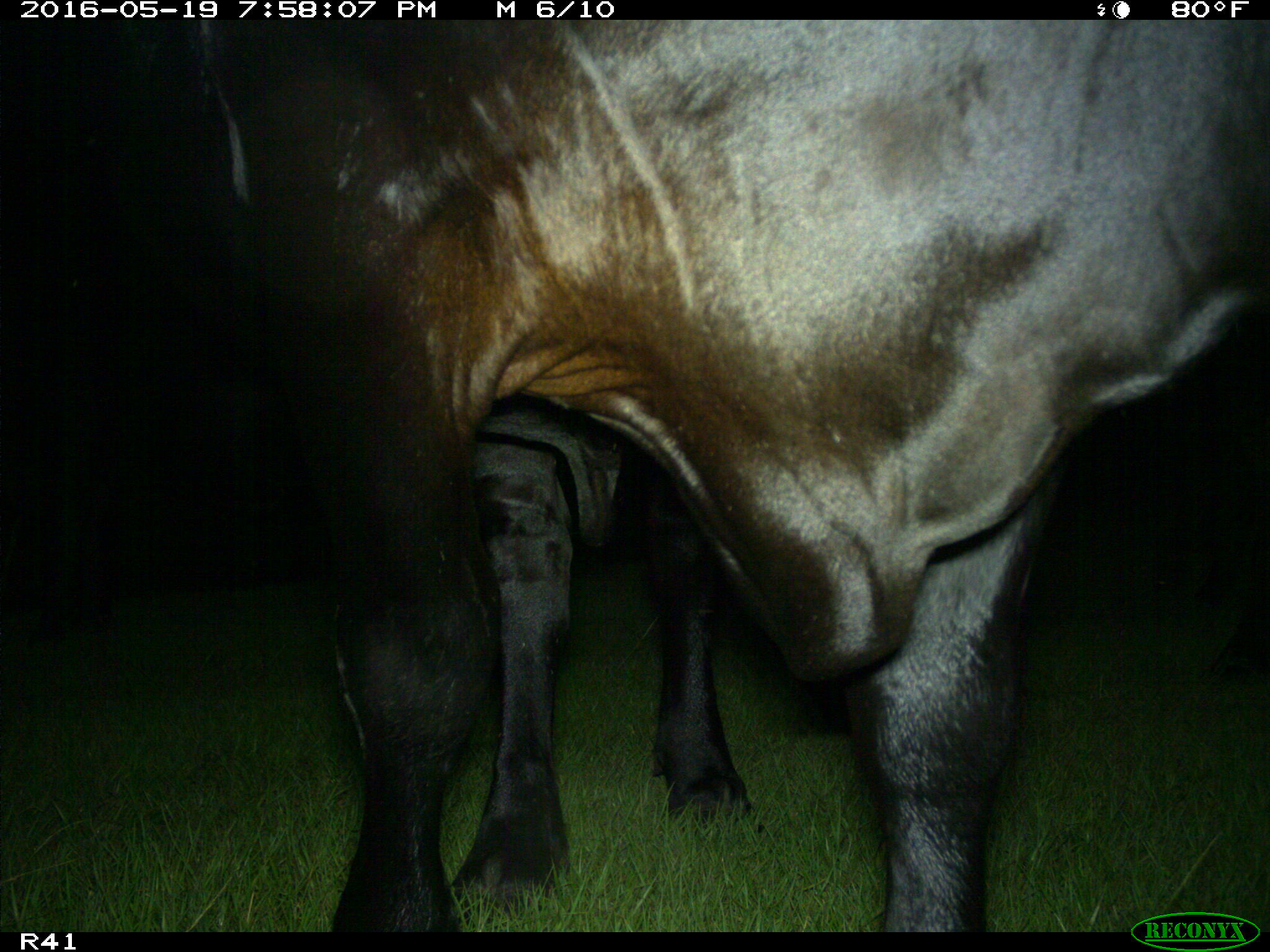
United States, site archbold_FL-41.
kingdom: Animalia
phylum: Chordata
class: Mammalia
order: Artiodactyla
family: Bovidae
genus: Bos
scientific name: Bos taurus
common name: domestic cow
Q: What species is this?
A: Bos taurus (domestic cow).